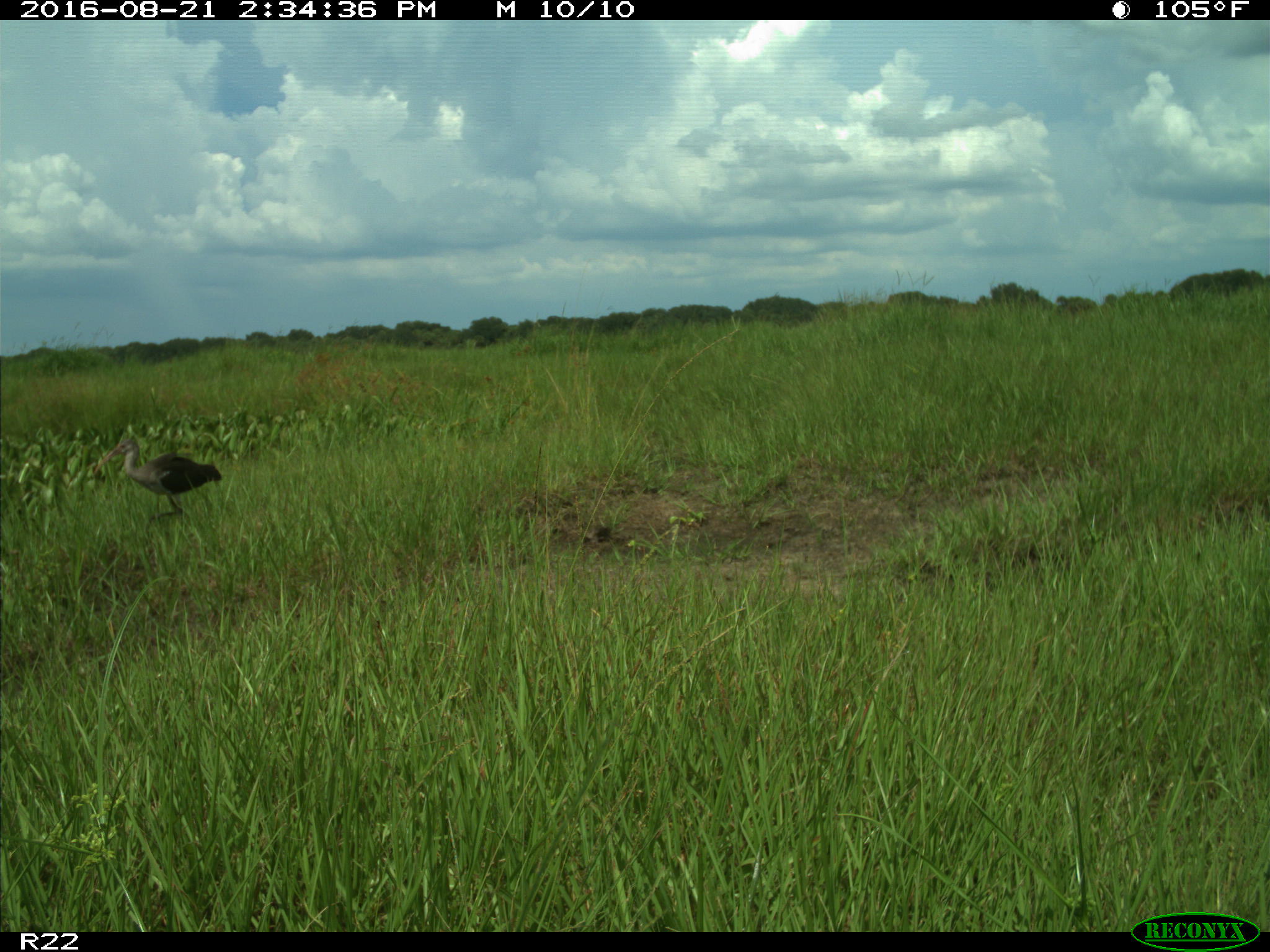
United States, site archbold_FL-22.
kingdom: Animalia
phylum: Chordata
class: Aves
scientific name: Aves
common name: birds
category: unidentified bird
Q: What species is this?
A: Unidentified bird (birds) (Aves).